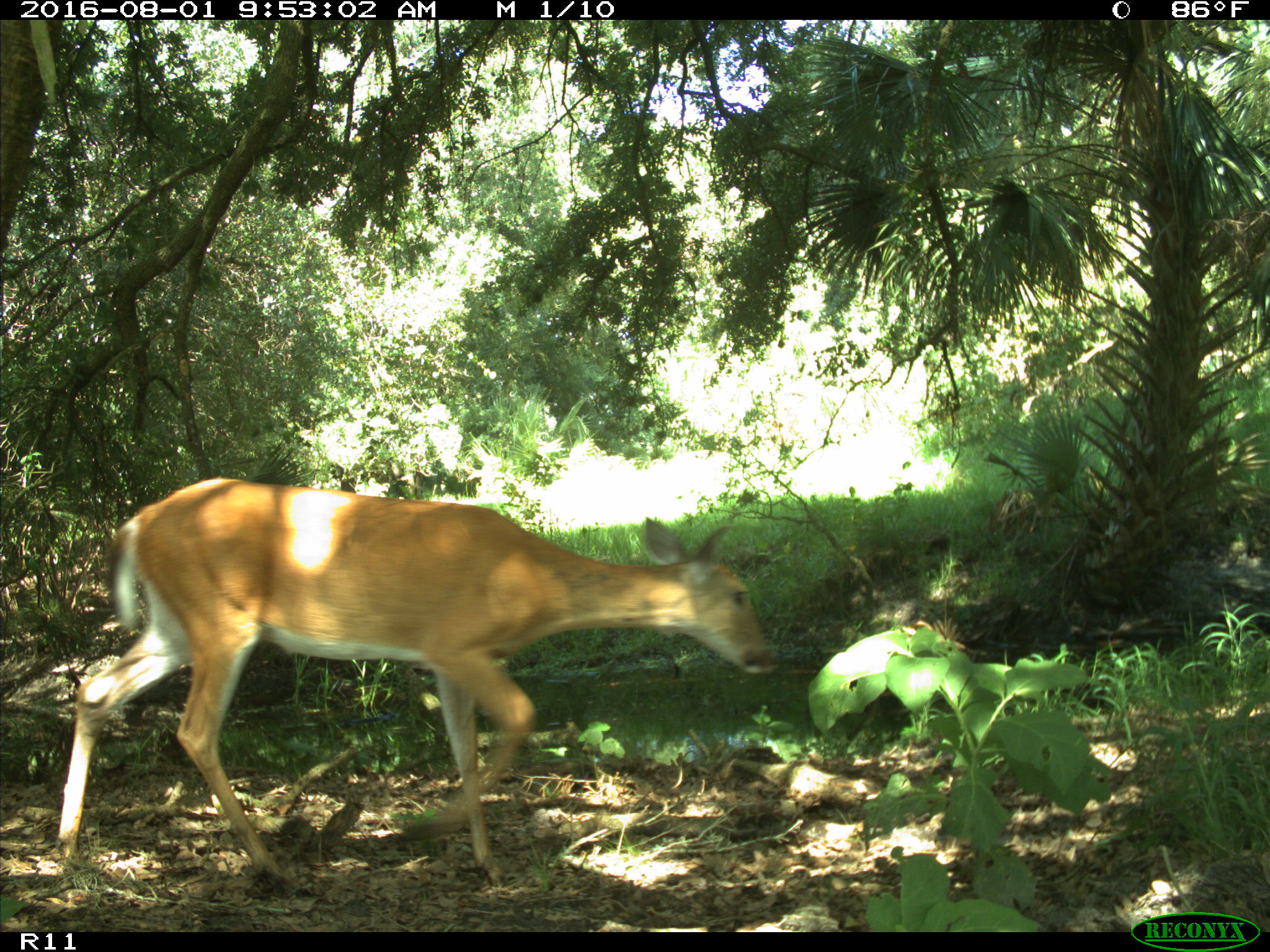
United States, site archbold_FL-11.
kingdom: Animalia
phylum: Chordata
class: Mammalia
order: Artiodactyla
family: Cervidae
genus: Odocoileus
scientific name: Odocoileus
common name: deer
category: unidentified deer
Unidentified deer (deer) (Odocoileus).